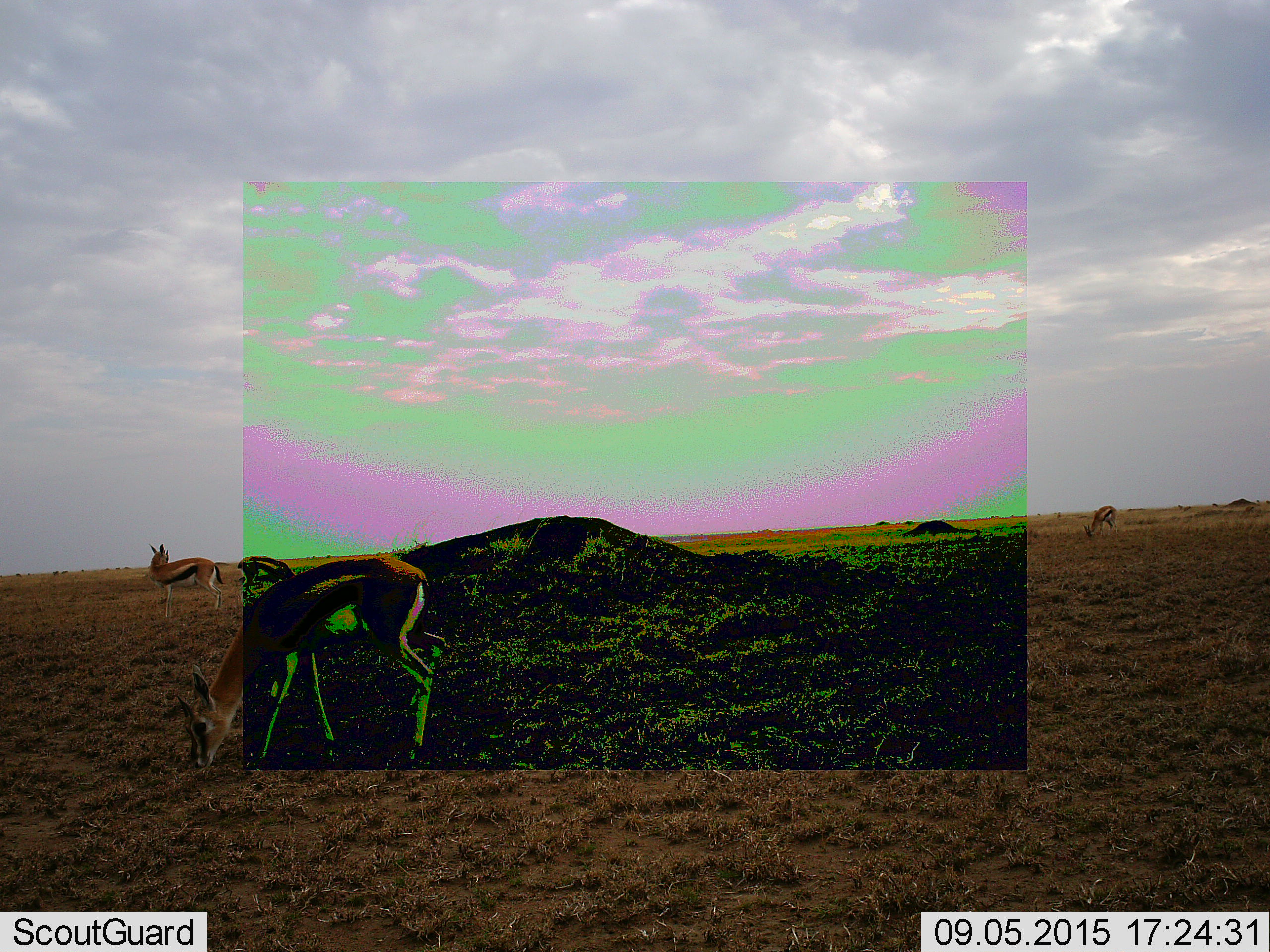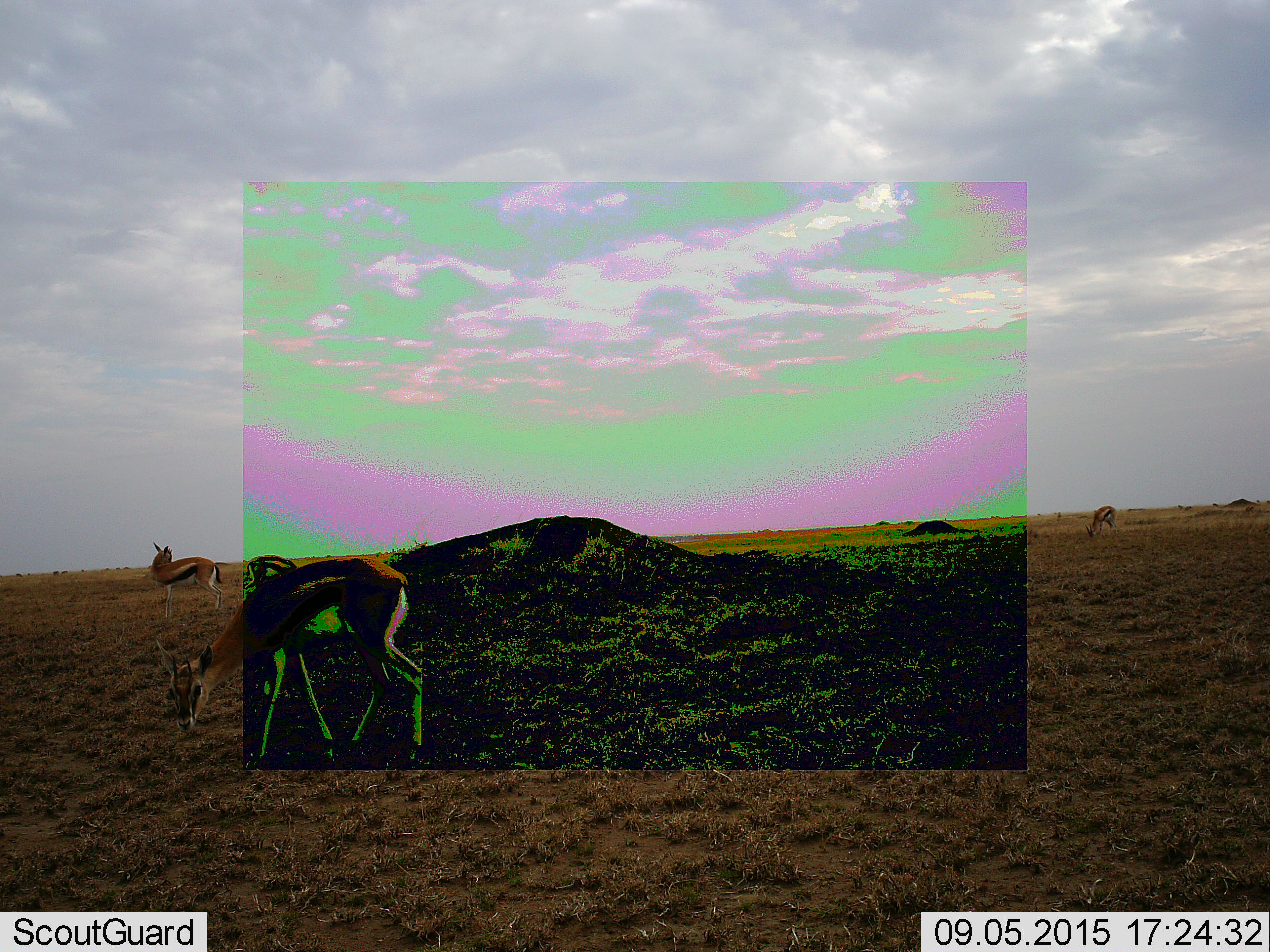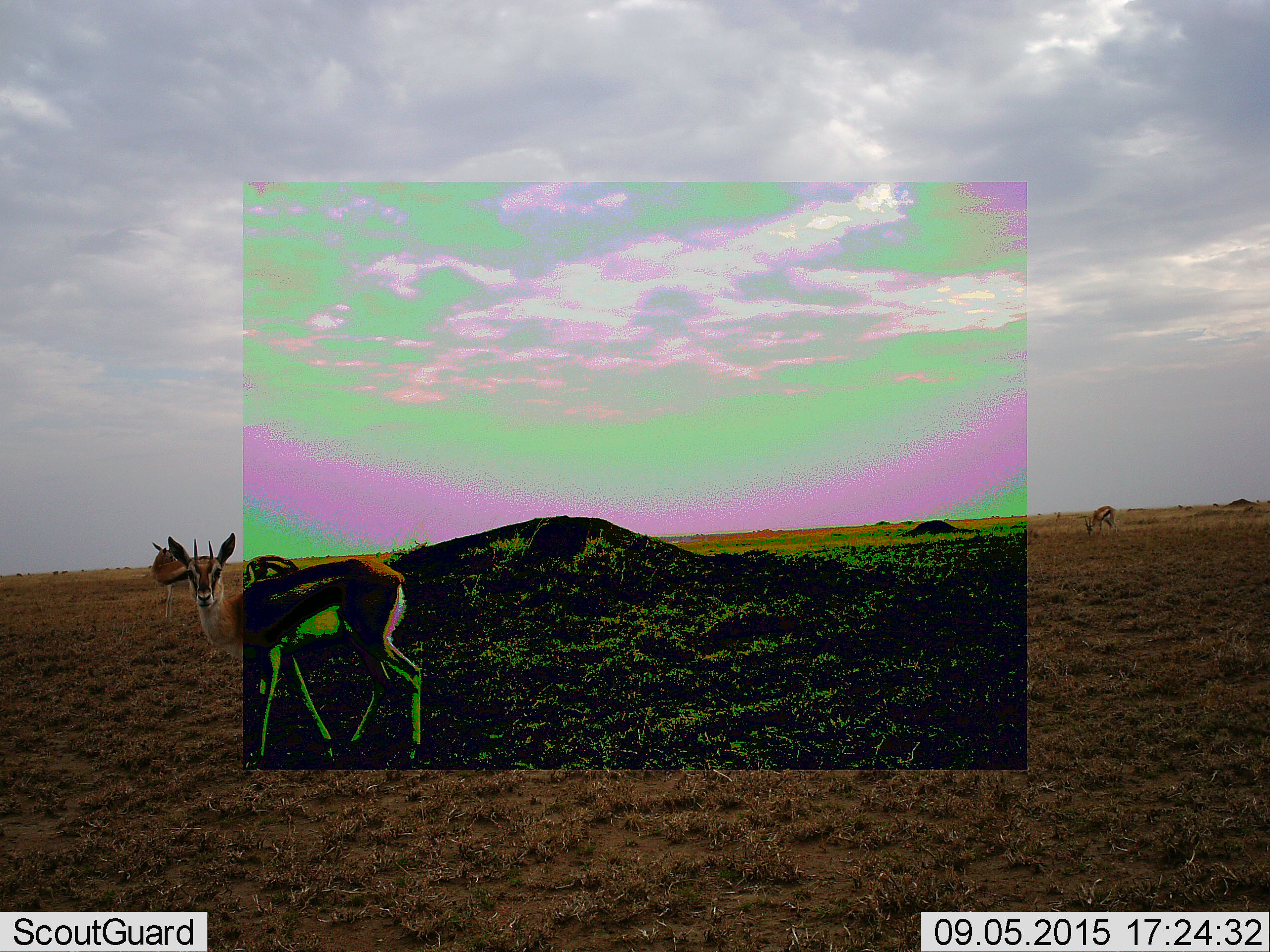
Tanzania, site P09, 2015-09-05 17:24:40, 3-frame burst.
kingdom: Animalia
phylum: Chordata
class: Mammalia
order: Artiodactyla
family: Bovidae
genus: Eudorcas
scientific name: Eudorcas thomsonii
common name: thomson's gazelle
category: gazellethomsons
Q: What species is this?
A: Gazellethomsons (thomson's gazelle) (Eudorcas thomsonii).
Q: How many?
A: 4.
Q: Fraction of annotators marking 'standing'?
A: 60%.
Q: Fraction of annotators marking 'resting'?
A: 0%.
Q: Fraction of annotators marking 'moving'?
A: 0%.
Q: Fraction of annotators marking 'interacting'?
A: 0%.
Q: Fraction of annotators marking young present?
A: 0%.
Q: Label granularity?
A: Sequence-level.